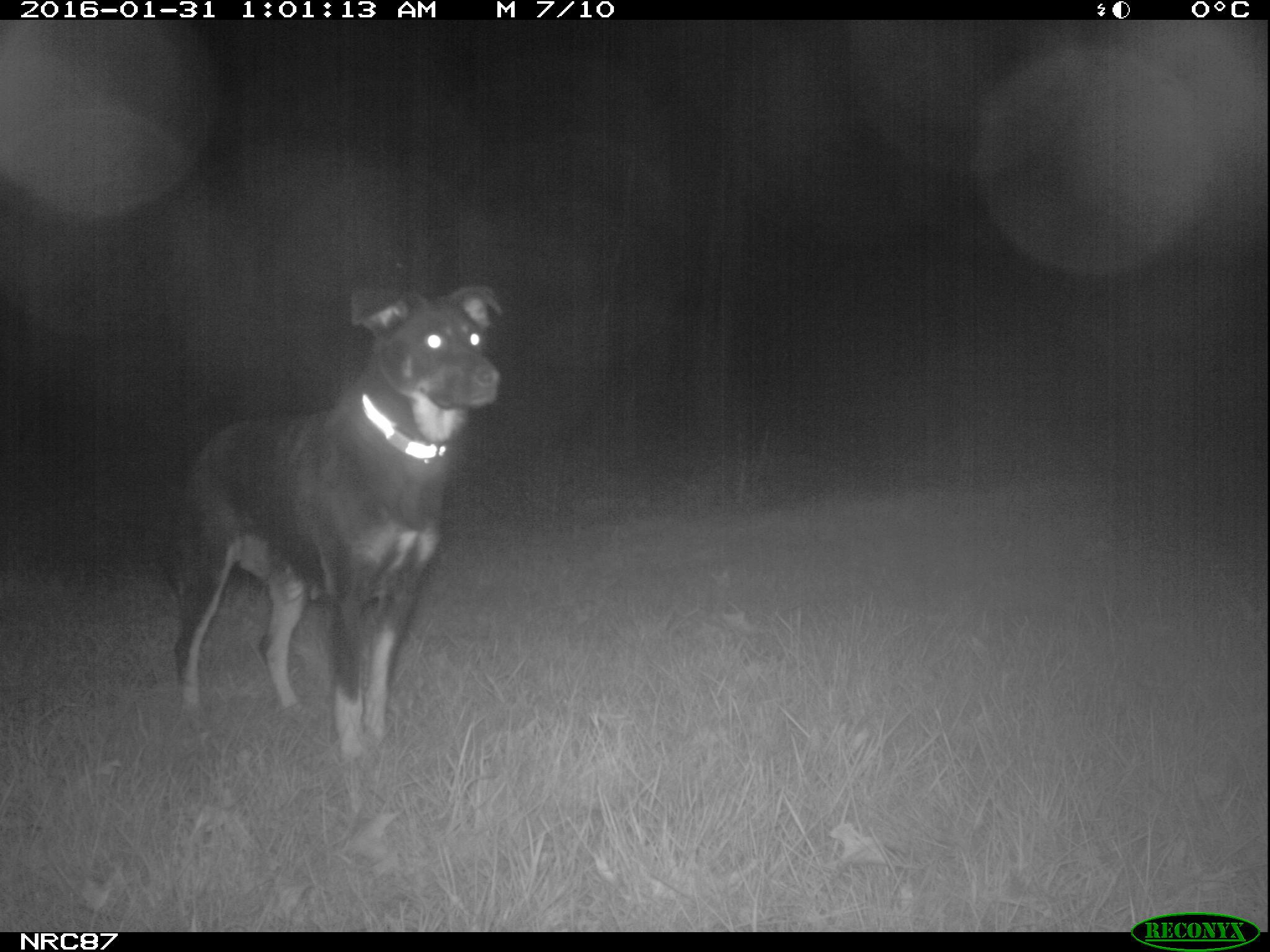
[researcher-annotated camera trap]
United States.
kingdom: Animalia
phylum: Chordata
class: Mammalia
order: Carnivora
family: Canidae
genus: Canis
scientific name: Canis familiaris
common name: domestic dog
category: Dog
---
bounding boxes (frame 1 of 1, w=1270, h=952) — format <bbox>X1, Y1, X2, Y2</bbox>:
Dog: <bbox>147, 265, 521, 764</bbox>